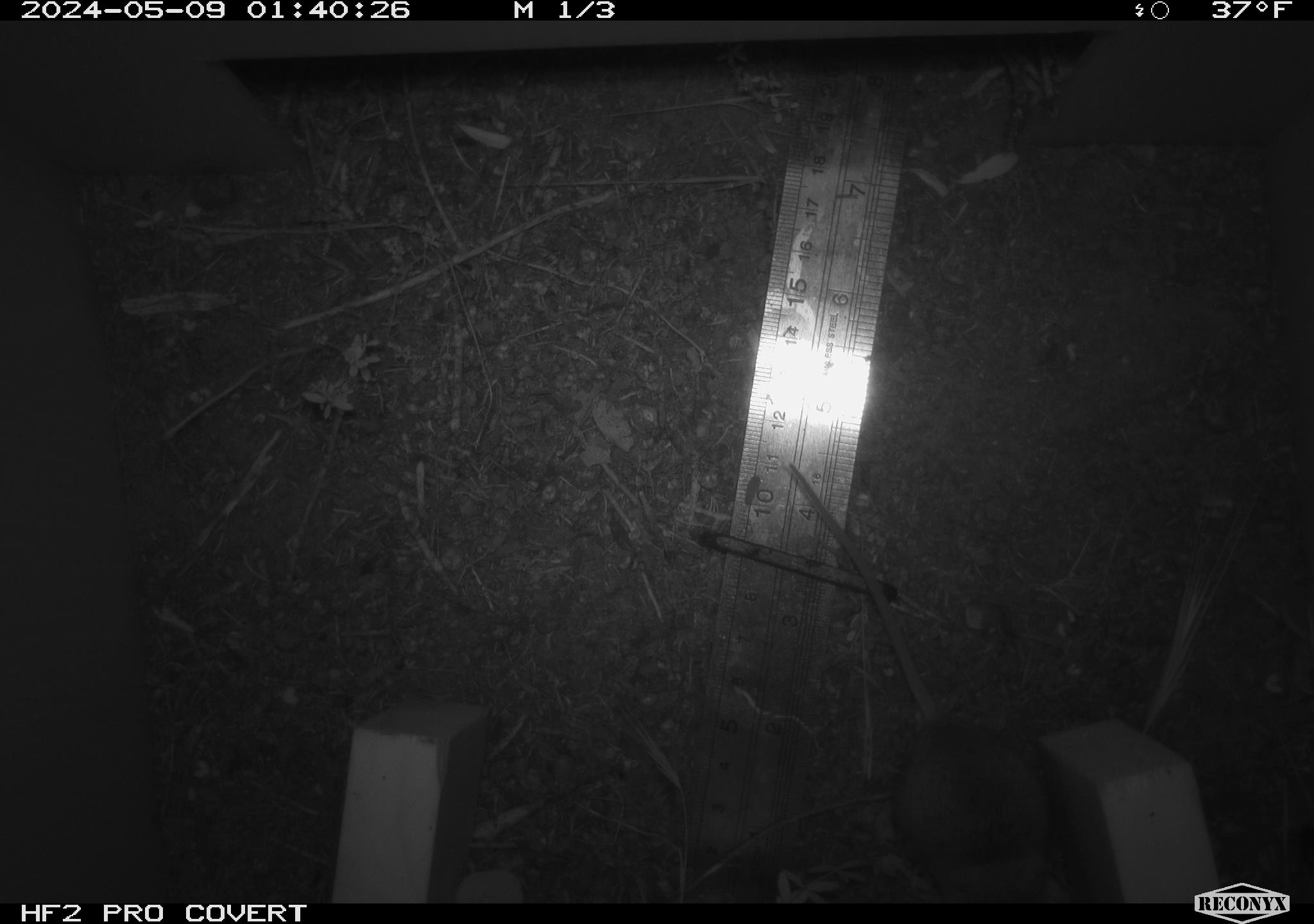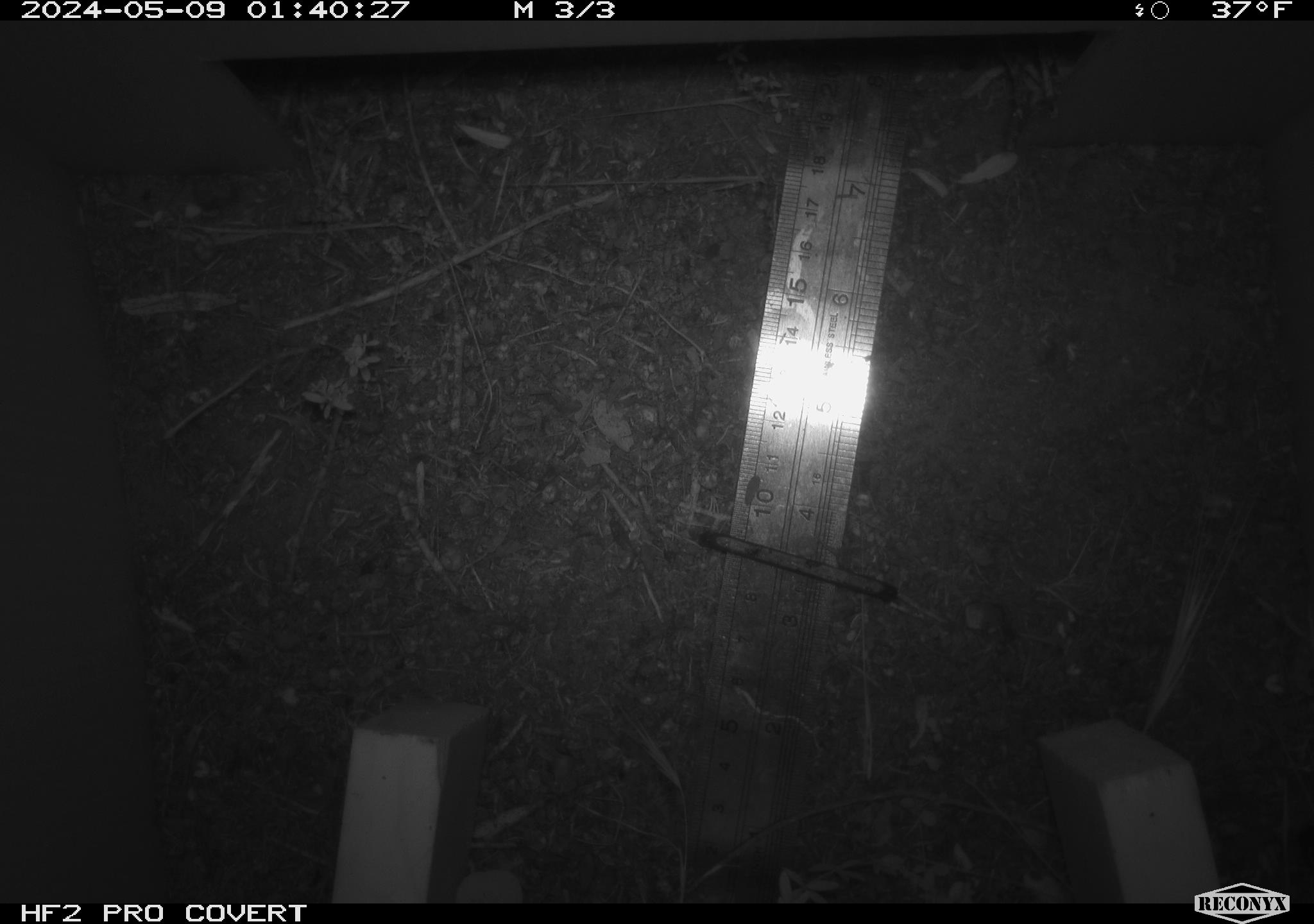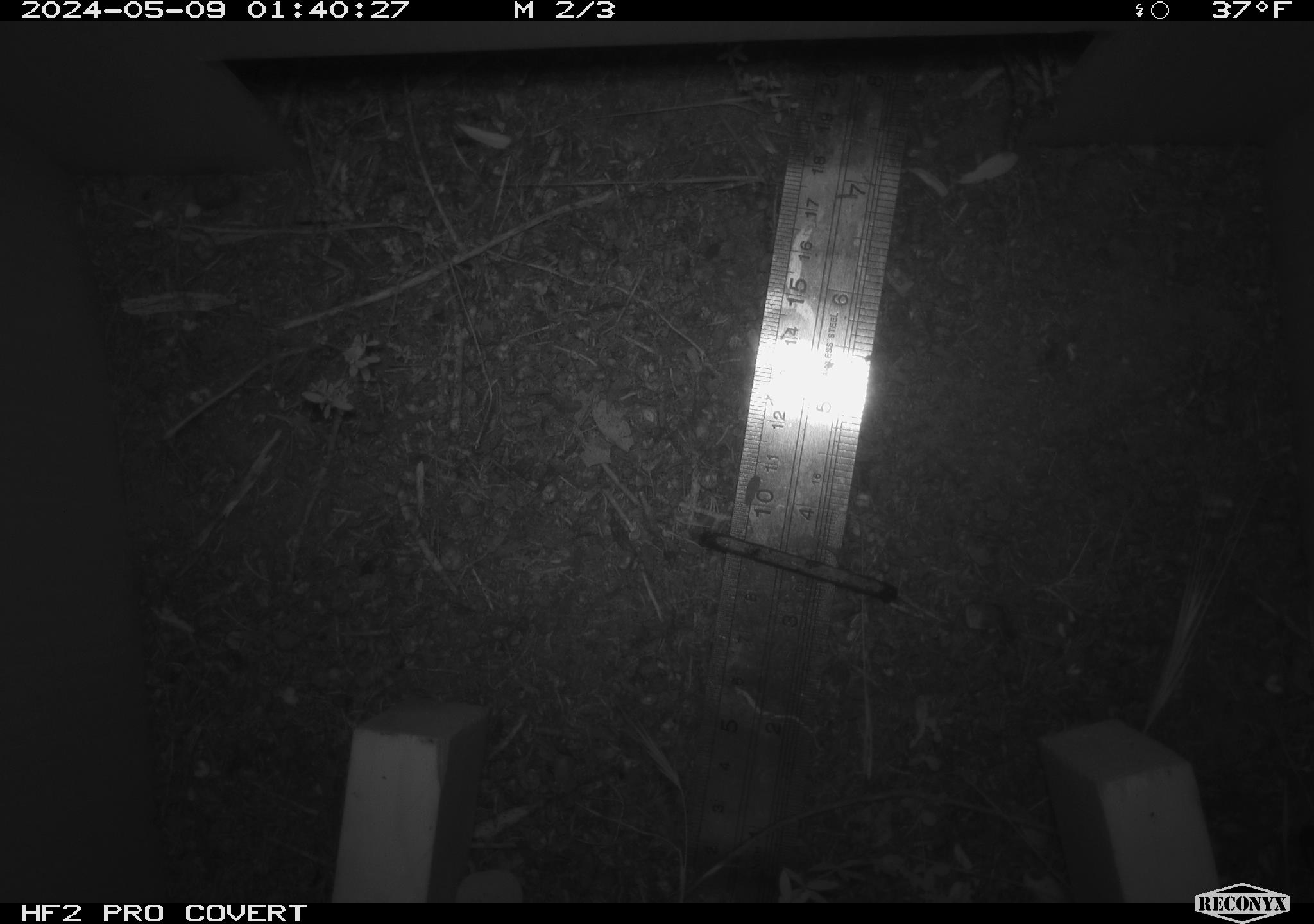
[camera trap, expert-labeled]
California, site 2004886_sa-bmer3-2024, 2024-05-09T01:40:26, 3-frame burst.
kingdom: Animalia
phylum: Chordata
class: Mammalia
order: Rodentia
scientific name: Rodentia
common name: mouse species